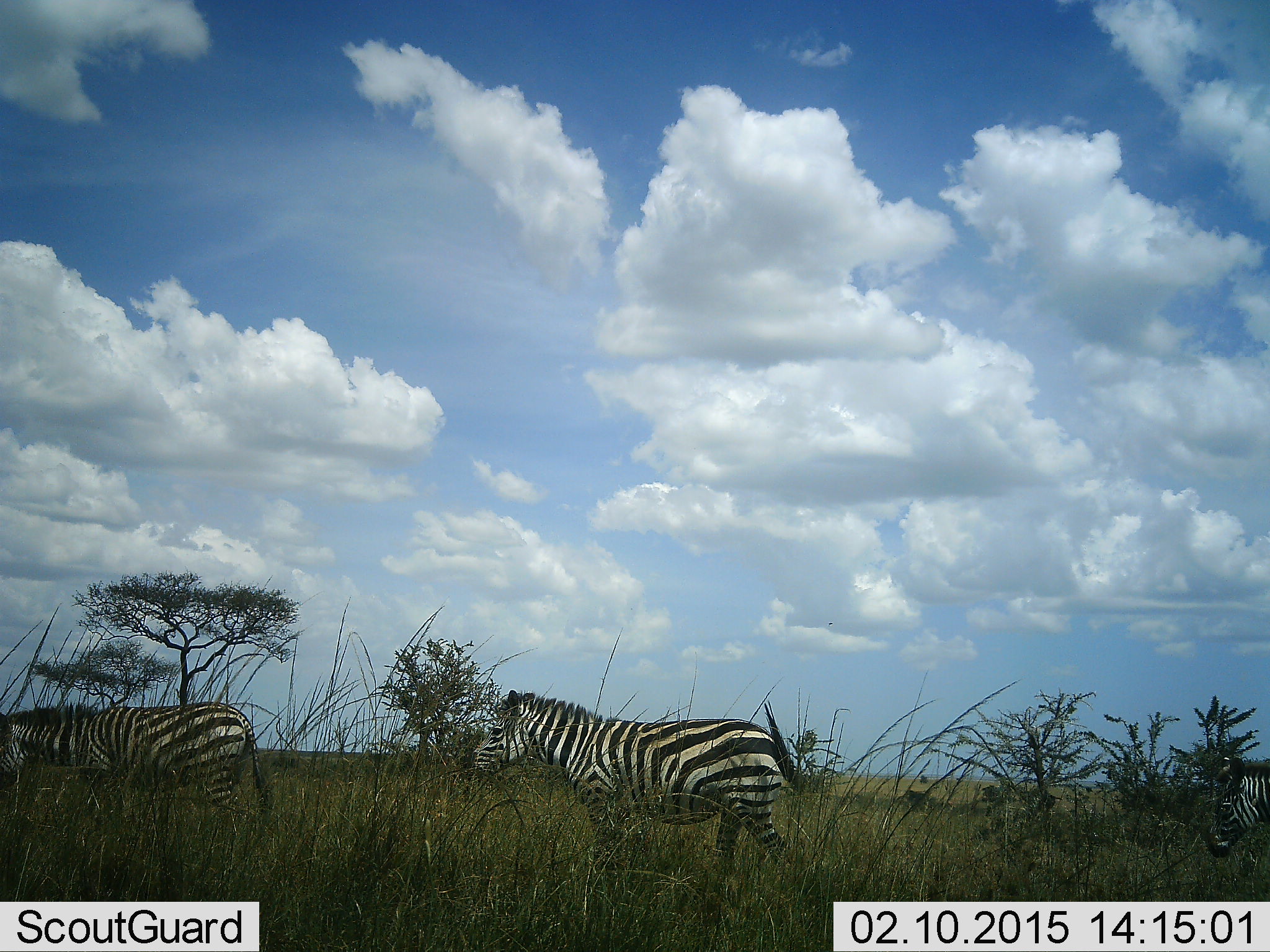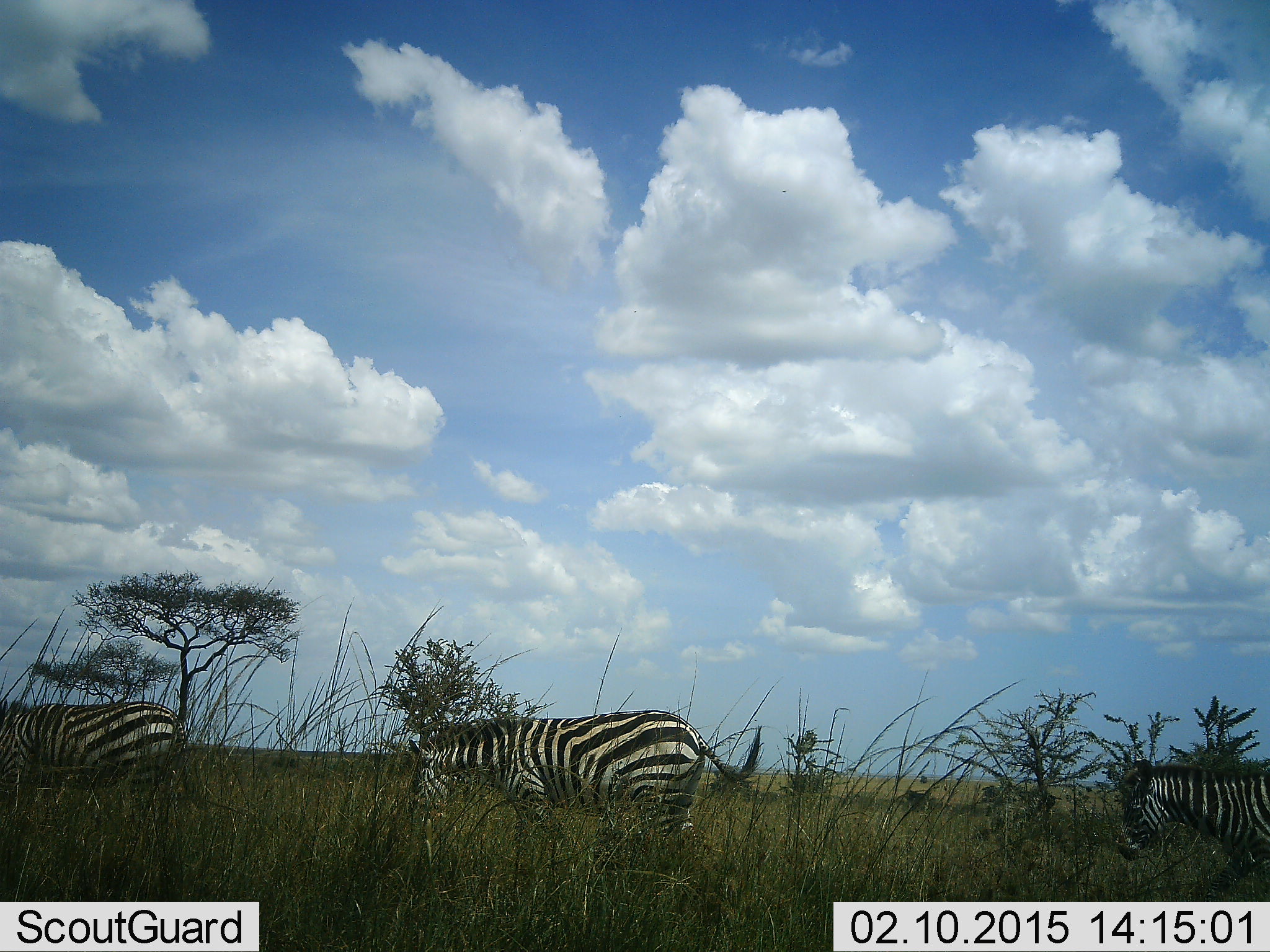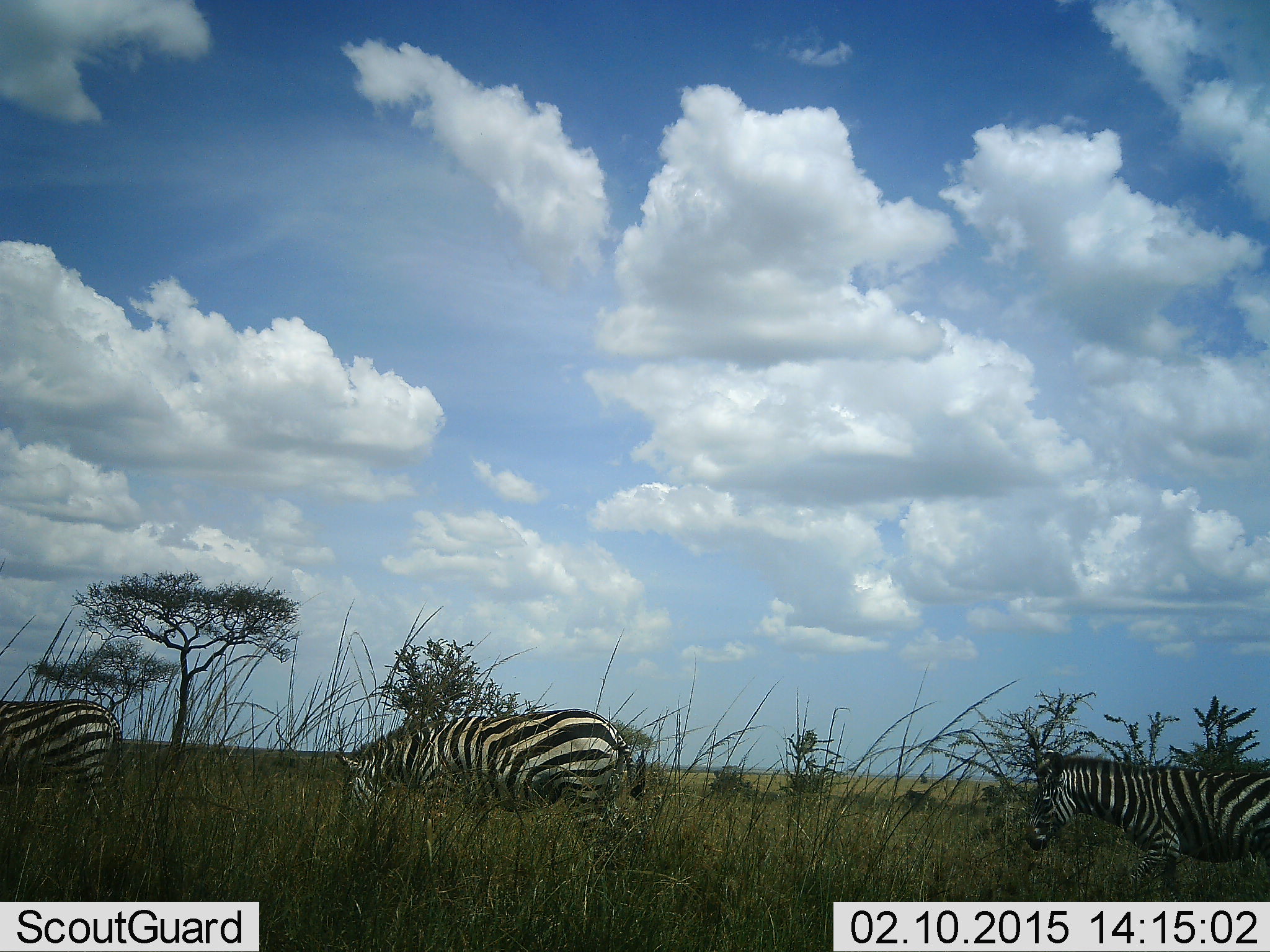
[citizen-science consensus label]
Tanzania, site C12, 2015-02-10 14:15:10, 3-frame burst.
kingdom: Animalia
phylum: Chordata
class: Mammalia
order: Perissodactyla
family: Equidae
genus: Equus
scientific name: Equus quagga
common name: plains zebra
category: zebra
Zebra (plains zebra) (Equus quagga), count 3. Behavior (volunteer vote fractions): standing 0%, resting 0%, moving 100%, interacting 0%. Young present (vote fraction): 11%. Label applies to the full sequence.